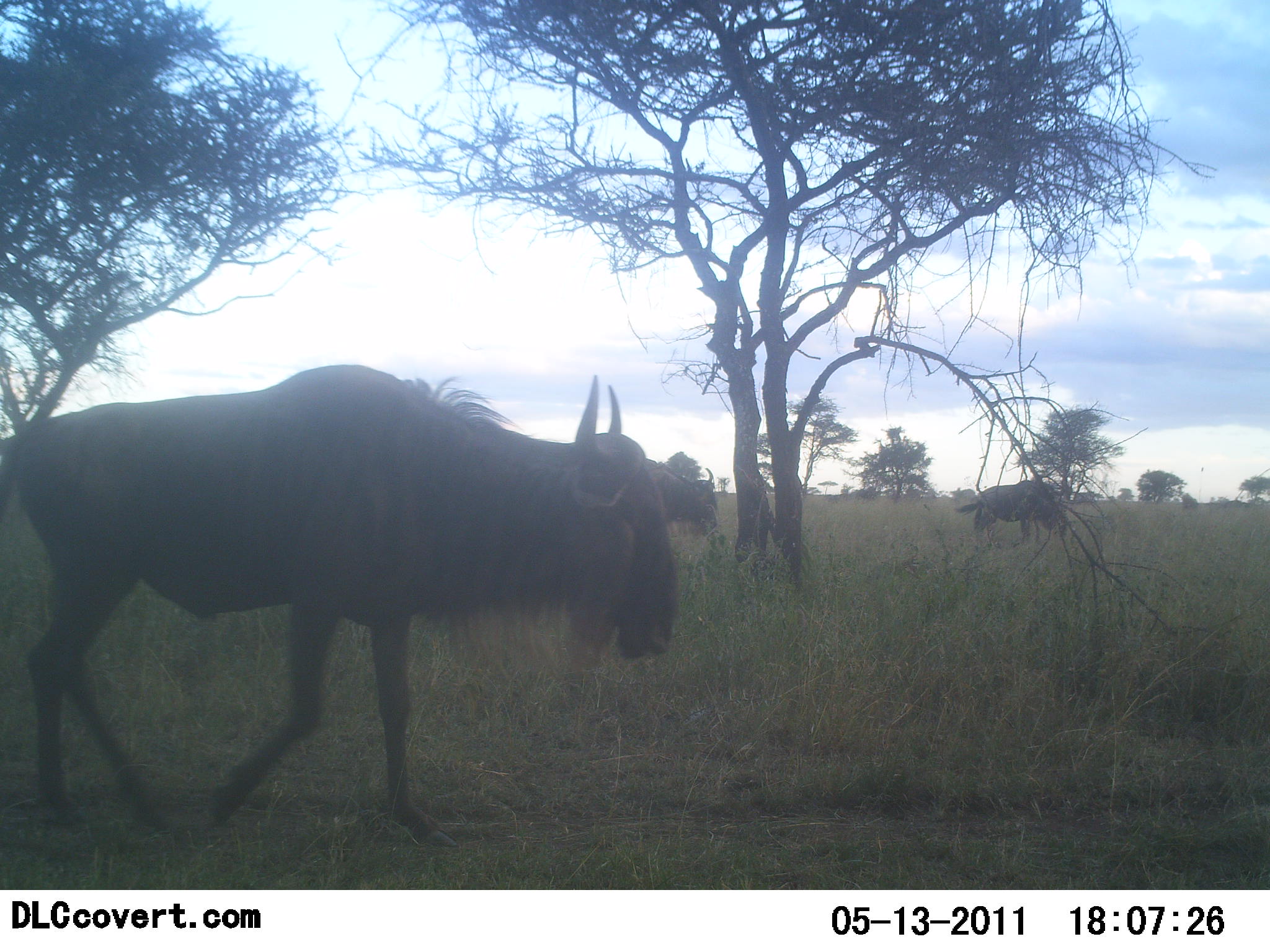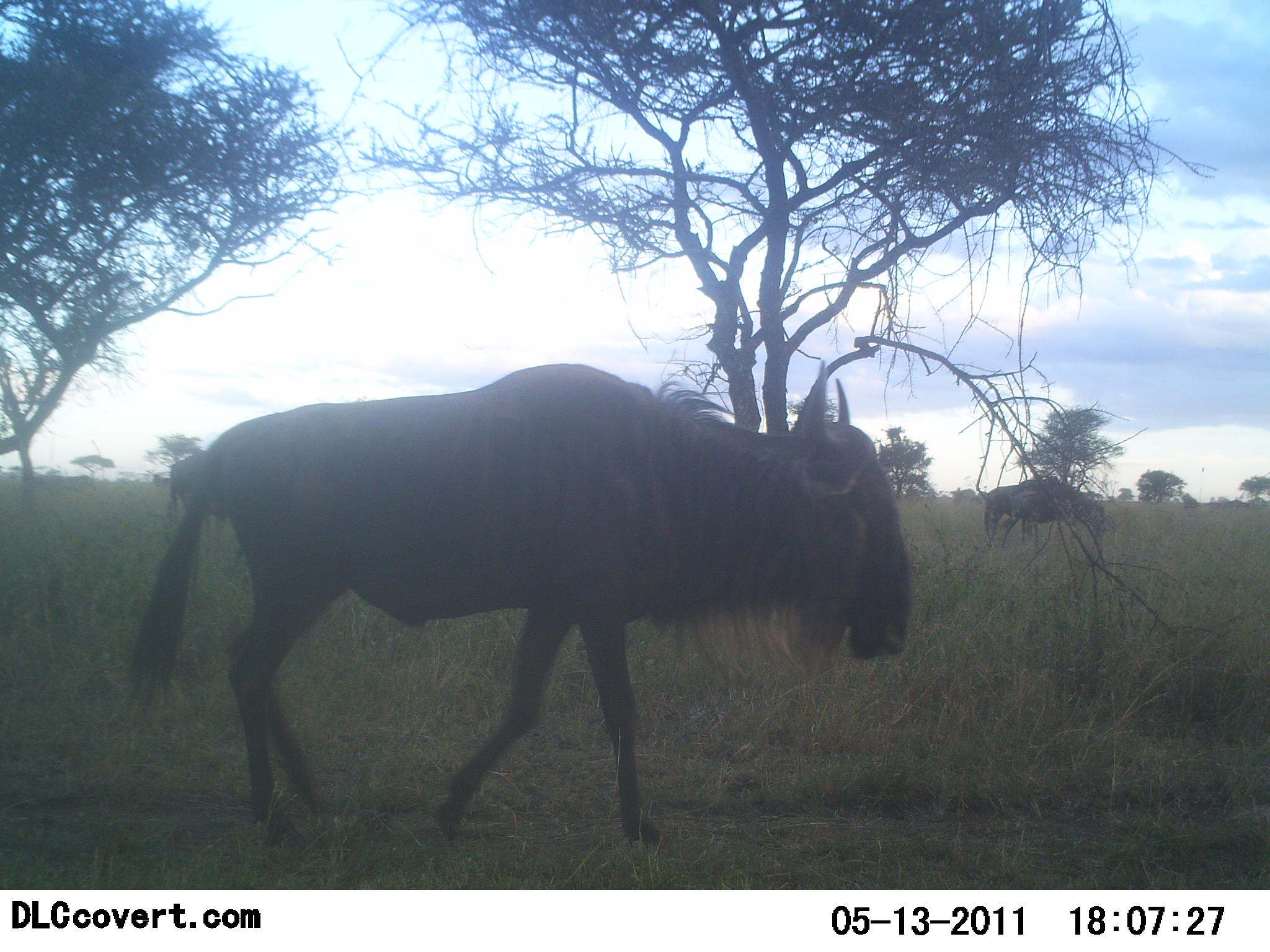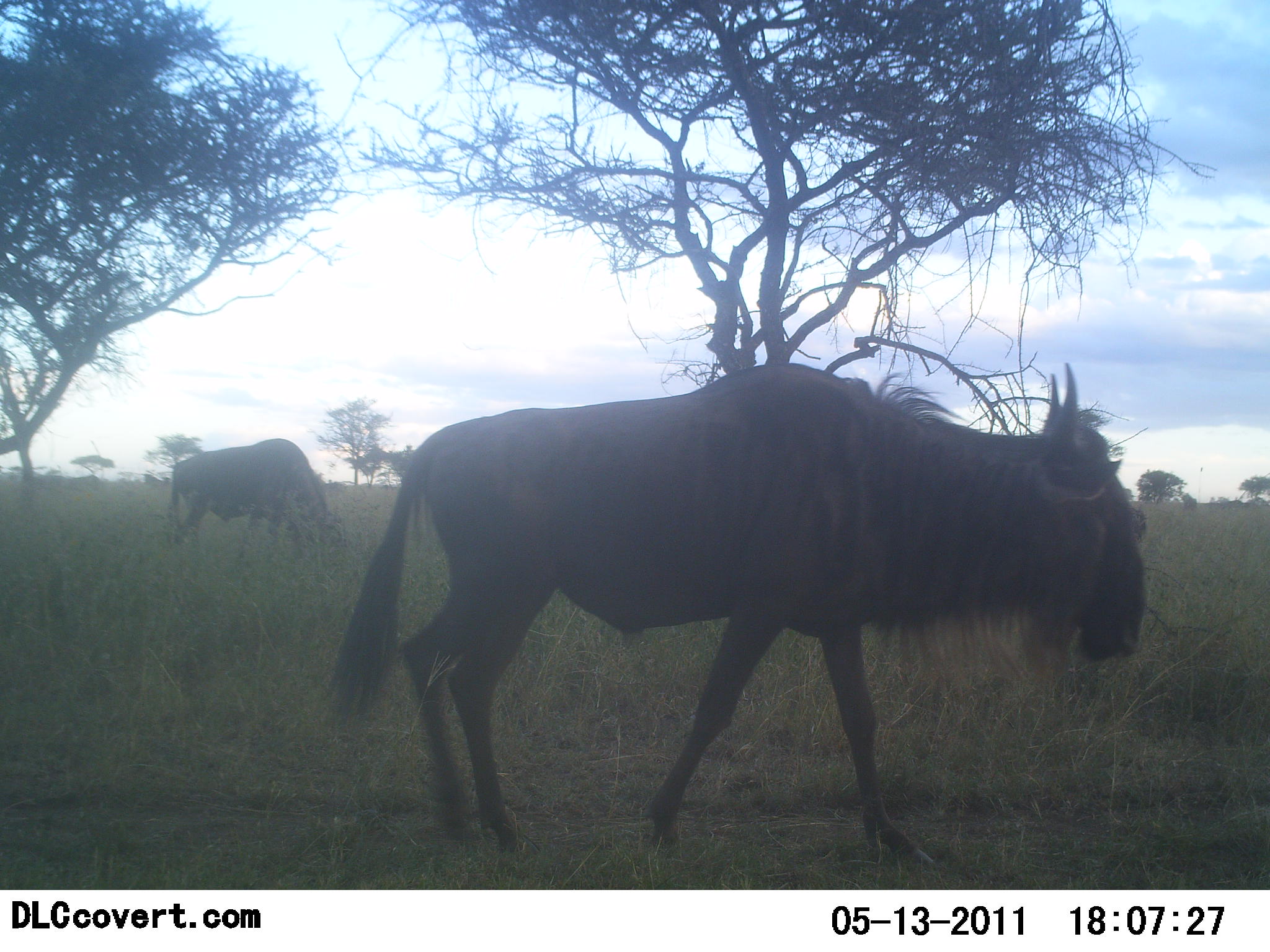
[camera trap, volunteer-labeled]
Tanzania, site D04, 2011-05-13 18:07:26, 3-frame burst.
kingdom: Animalia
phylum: Chordata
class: Mammalia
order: Artiodactyla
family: Bovidae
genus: Connochaetes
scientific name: Connochaetes taurinus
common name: blue wildebeest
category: wildebeest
Wildebeest (blue wildebeest) (Connochaetes taurinus), count 4. Behavior (volunteer vote fractions): standing 60%, resting 0%, moving 90%, interacting 0%. Young present (vote fraction): 0%. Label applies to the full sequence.